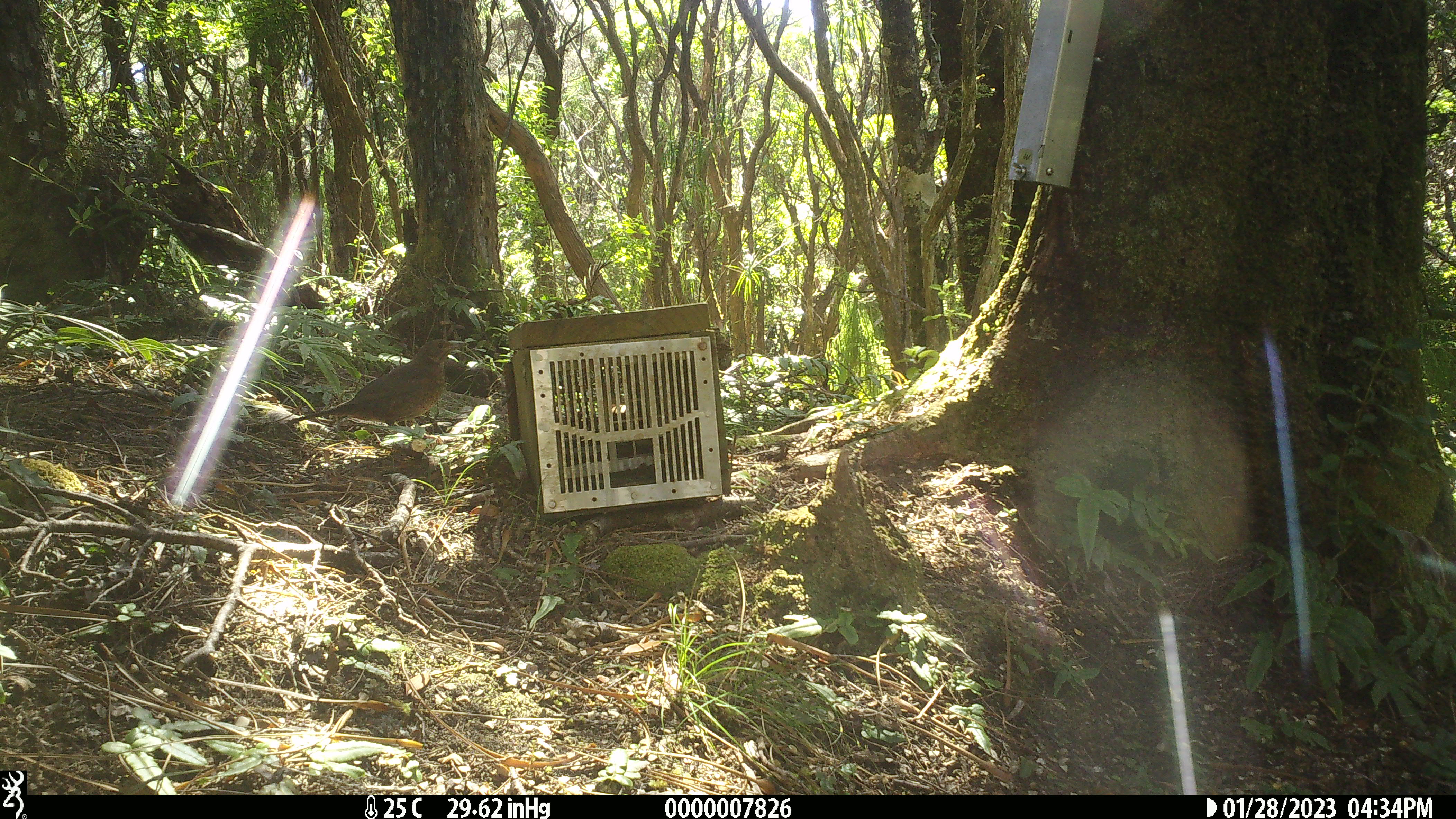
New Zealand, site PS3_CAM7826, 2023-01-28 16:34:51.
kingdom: Animalia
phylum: Chordata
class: Aves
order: Passeriformes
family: Turdidae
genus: Turdus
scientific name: Turdus merula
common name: eurasian blackbird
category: blackbird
Blackbird (eurasian blackbird) (Turdus merula).